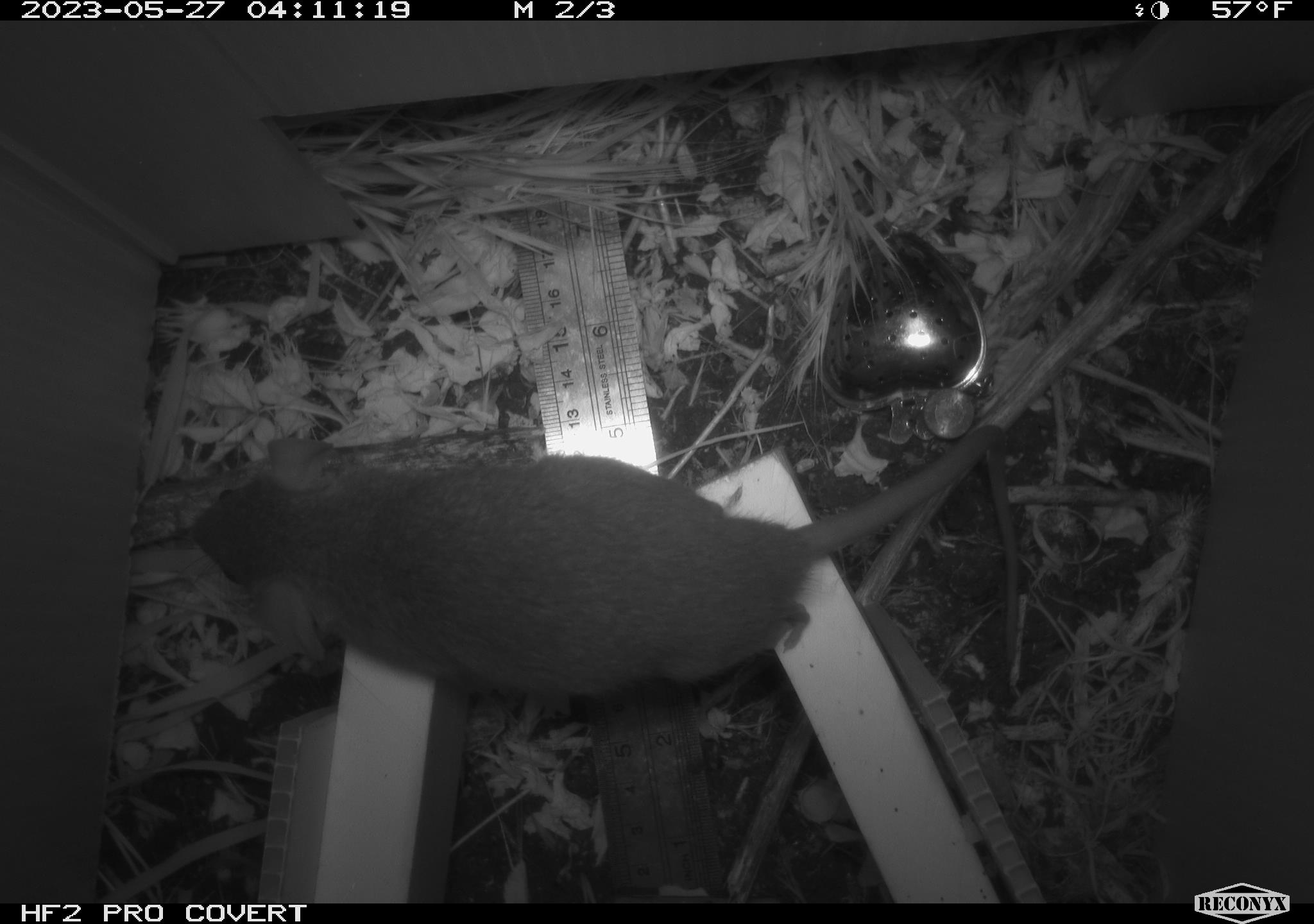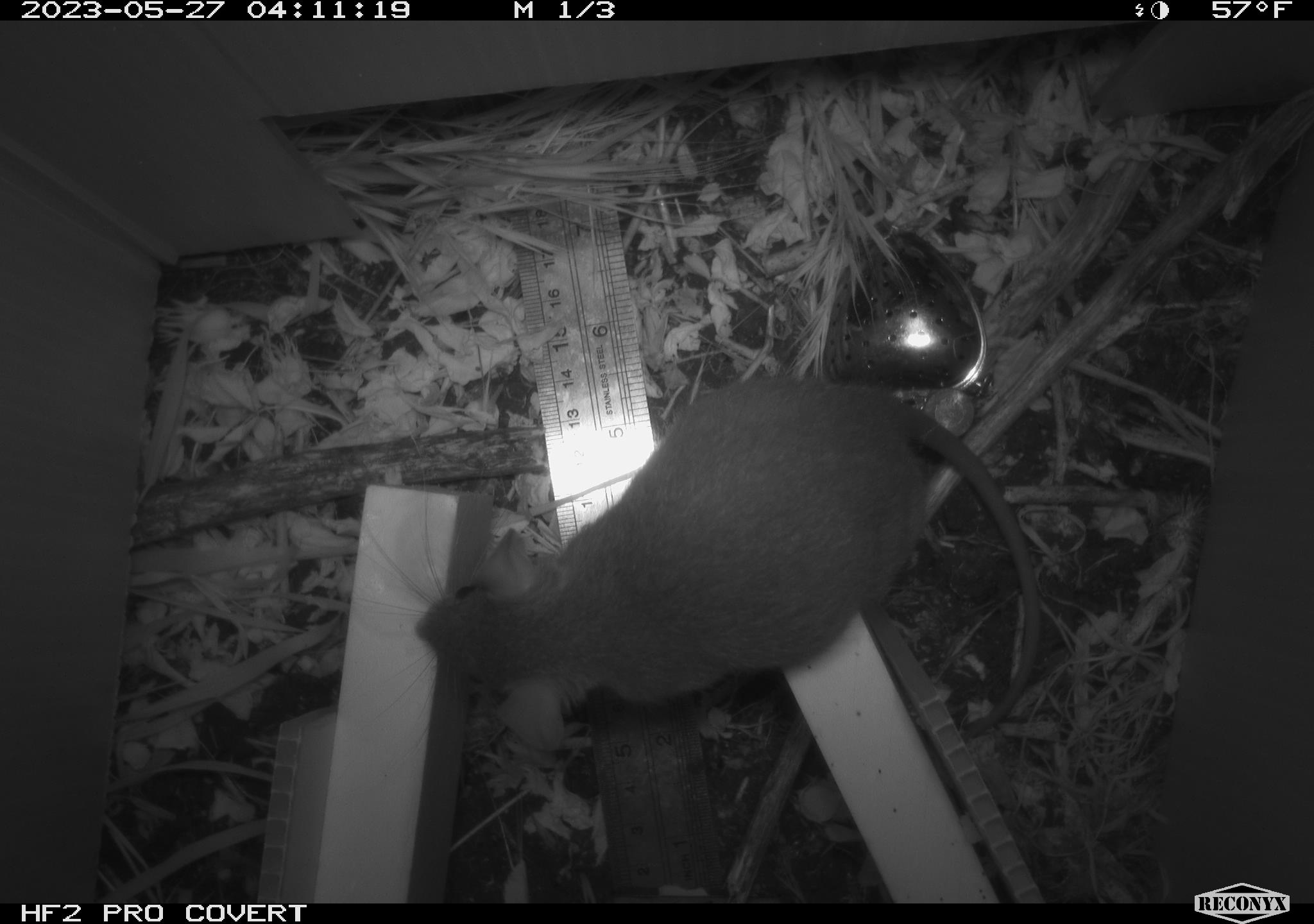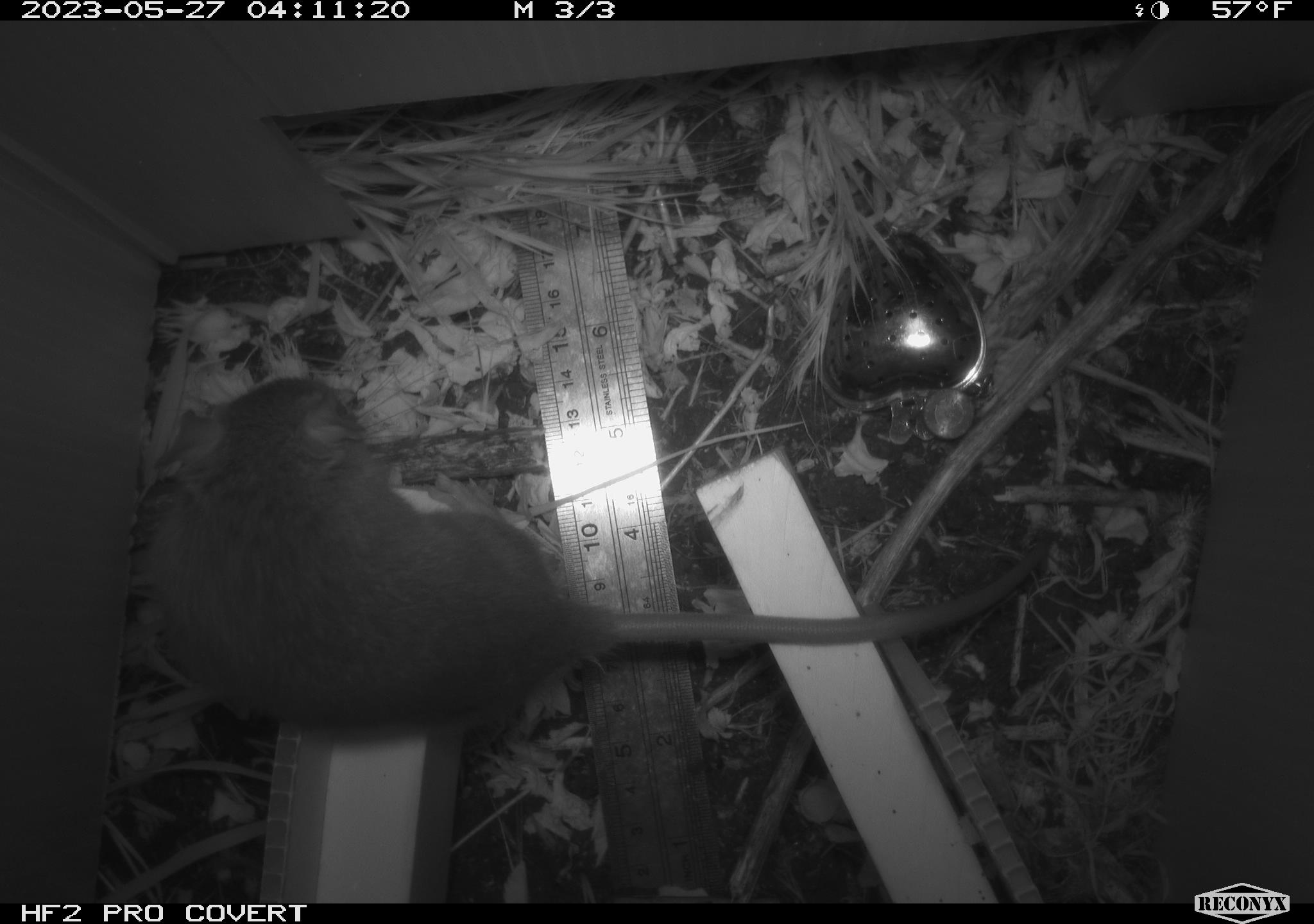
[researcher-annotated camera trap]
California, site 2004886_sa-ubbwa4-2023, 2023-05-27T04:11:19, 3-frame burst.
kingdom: Animalia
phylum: Chordata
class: Mammalia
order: Rodentia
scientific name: Rodentia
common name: mouse species